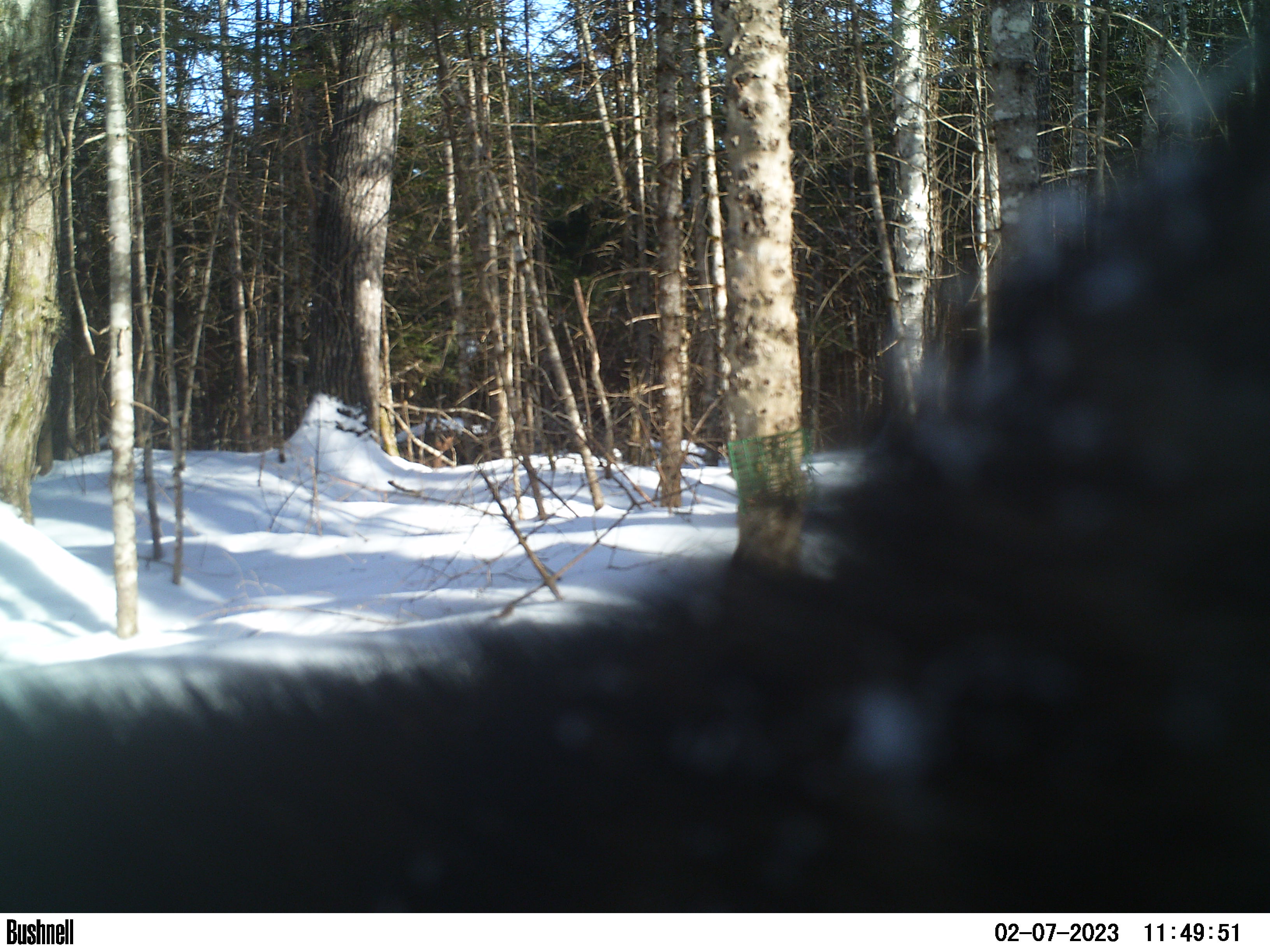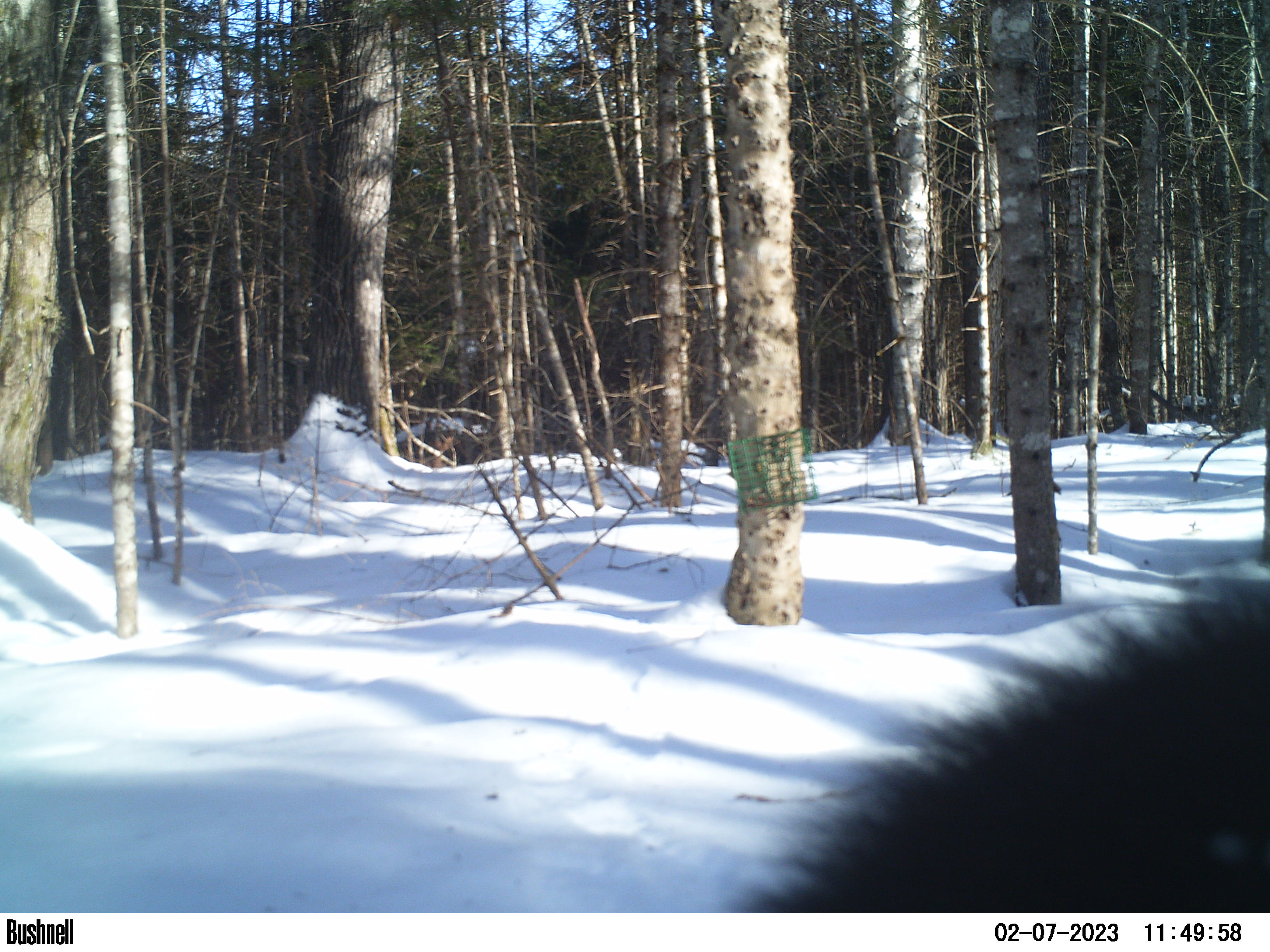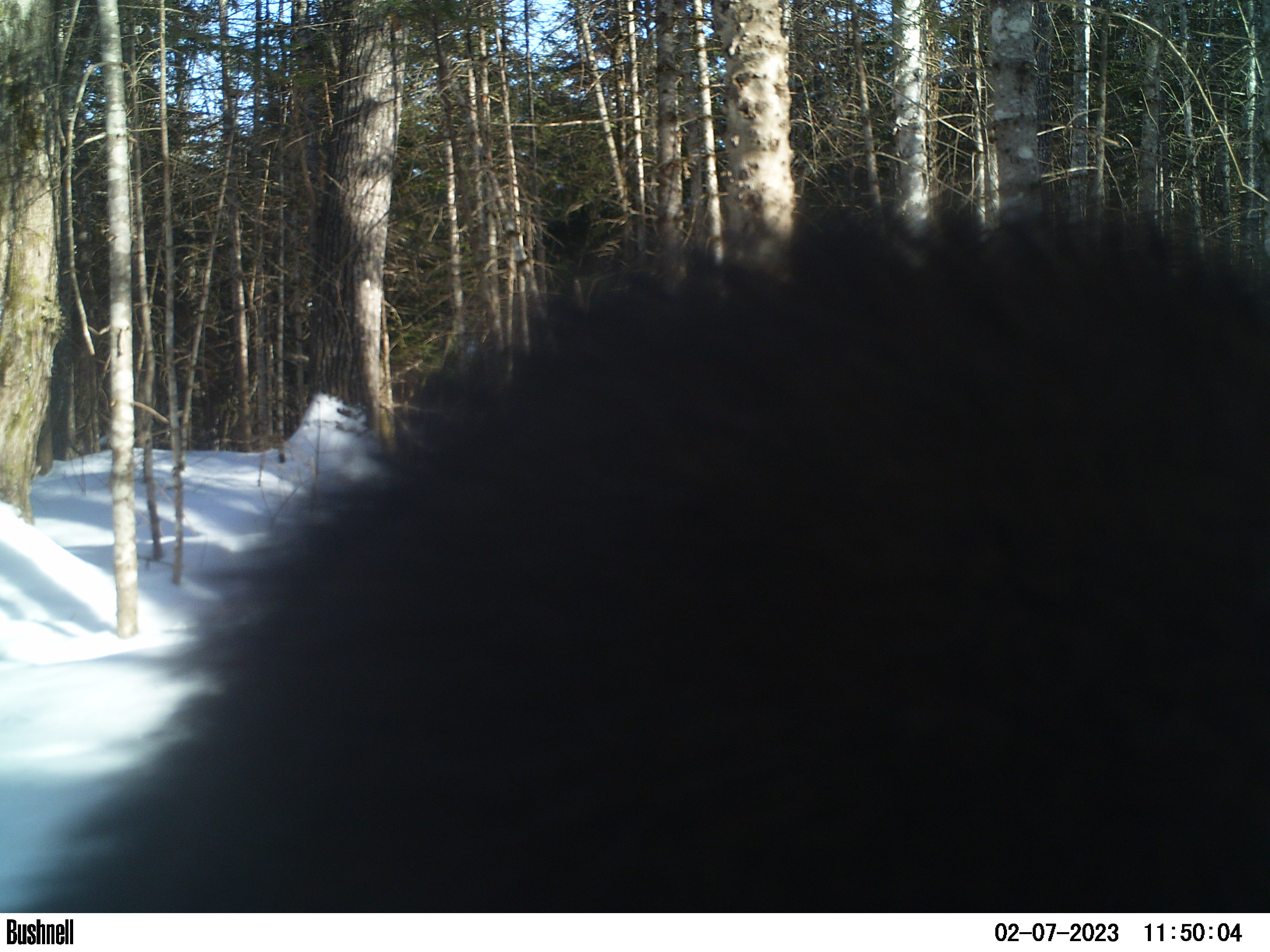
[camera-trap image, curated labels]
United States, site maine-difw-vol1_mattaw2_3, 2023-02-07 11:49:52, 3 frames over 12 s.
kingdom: Animalia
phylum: Chordata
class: Mammalia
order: Carnivora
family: Mustelidae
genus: Pekania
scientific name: Pekania pennanti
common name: fisher